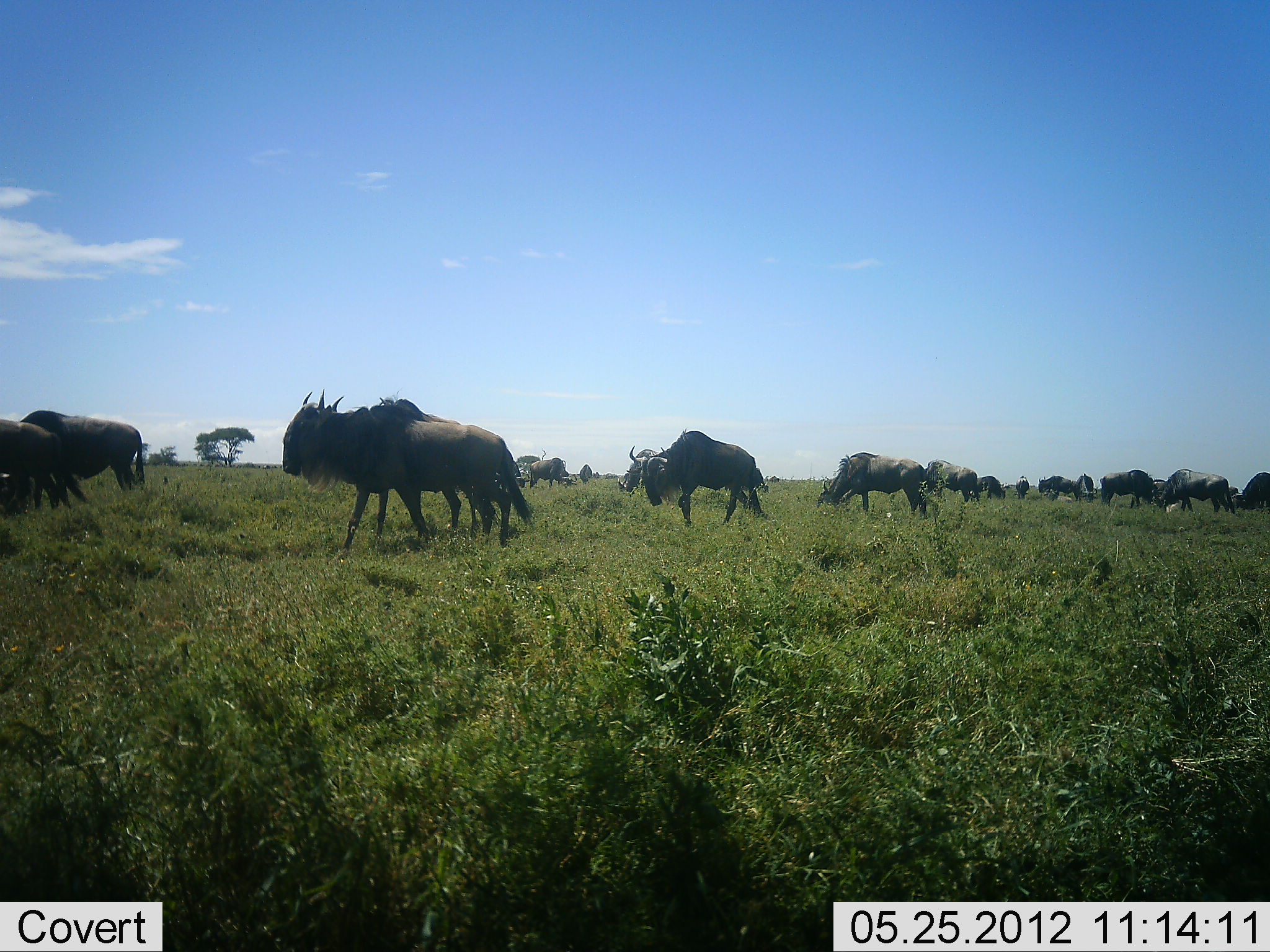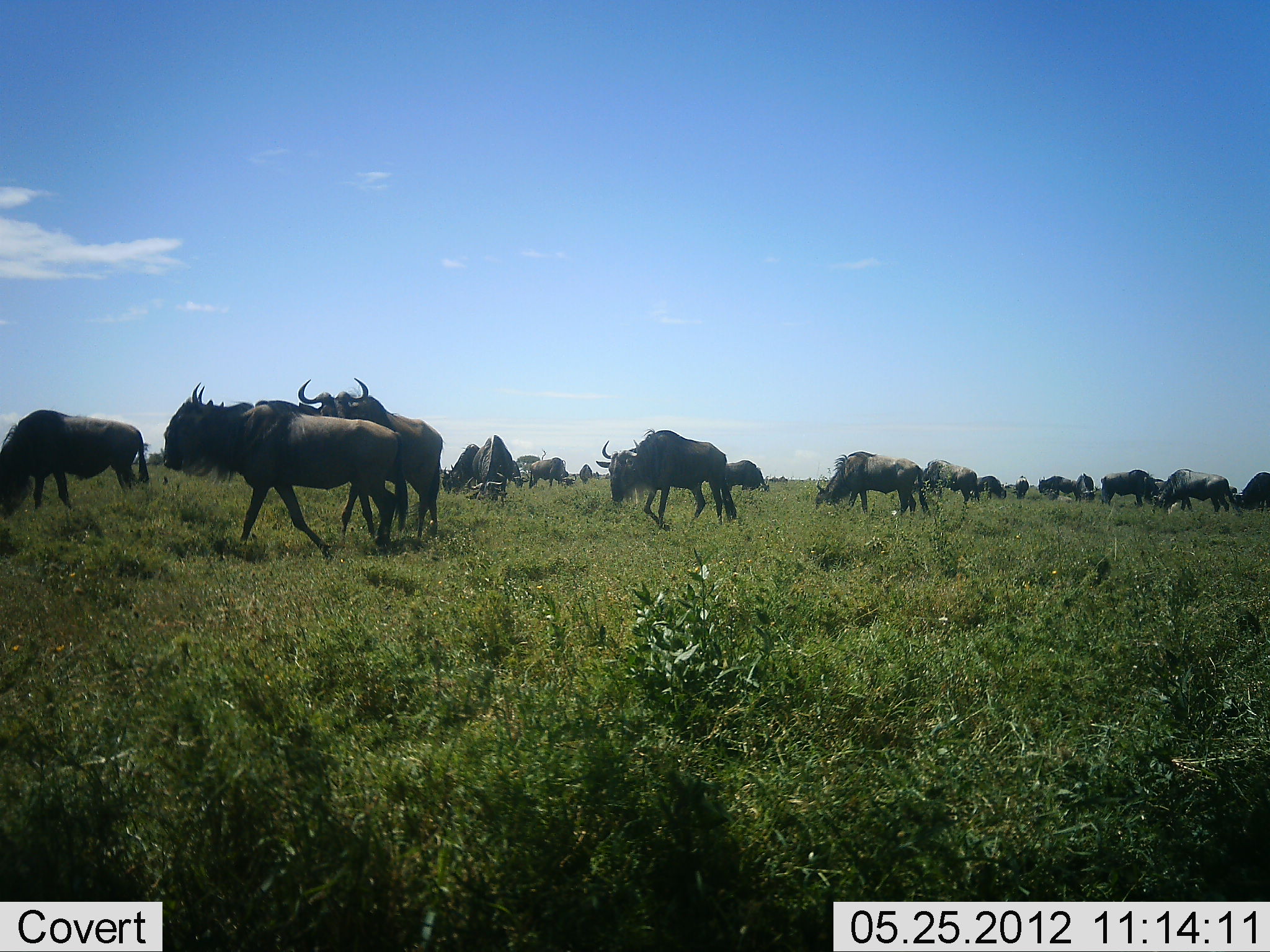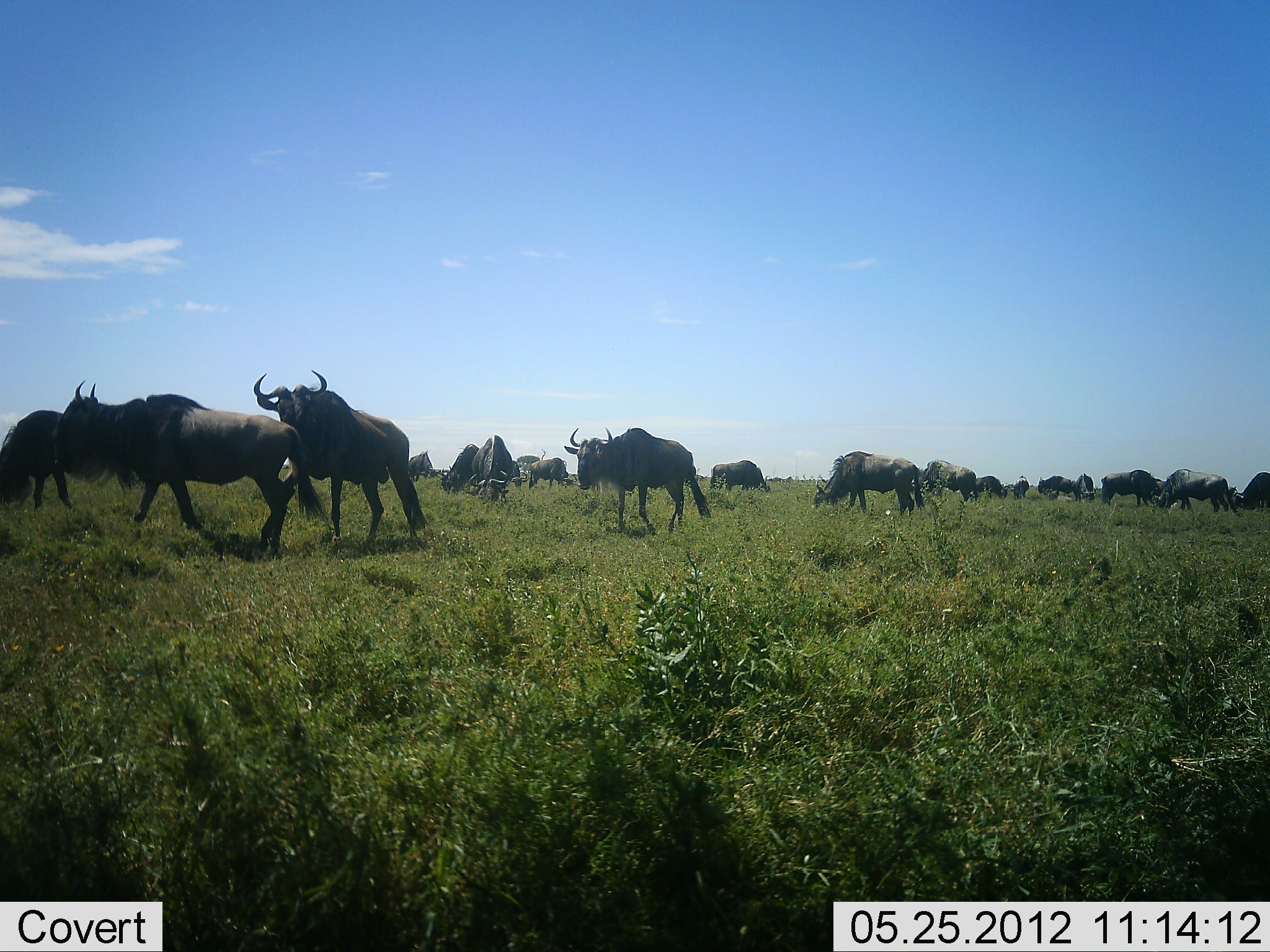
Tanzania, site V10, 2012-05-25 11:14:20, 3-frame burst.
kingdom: Animalia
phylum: Chordata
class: Mammalia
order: Artiodactyla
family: Bovidae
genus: Connochaetes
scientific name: Connochaetes taurinus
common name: blue wildebeest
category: wildebeest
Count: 11-50.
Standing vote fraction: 50%.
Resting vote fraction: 0%.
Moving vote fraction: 90%.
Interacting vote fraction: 0%.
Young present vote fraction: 0%.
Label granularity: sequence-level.